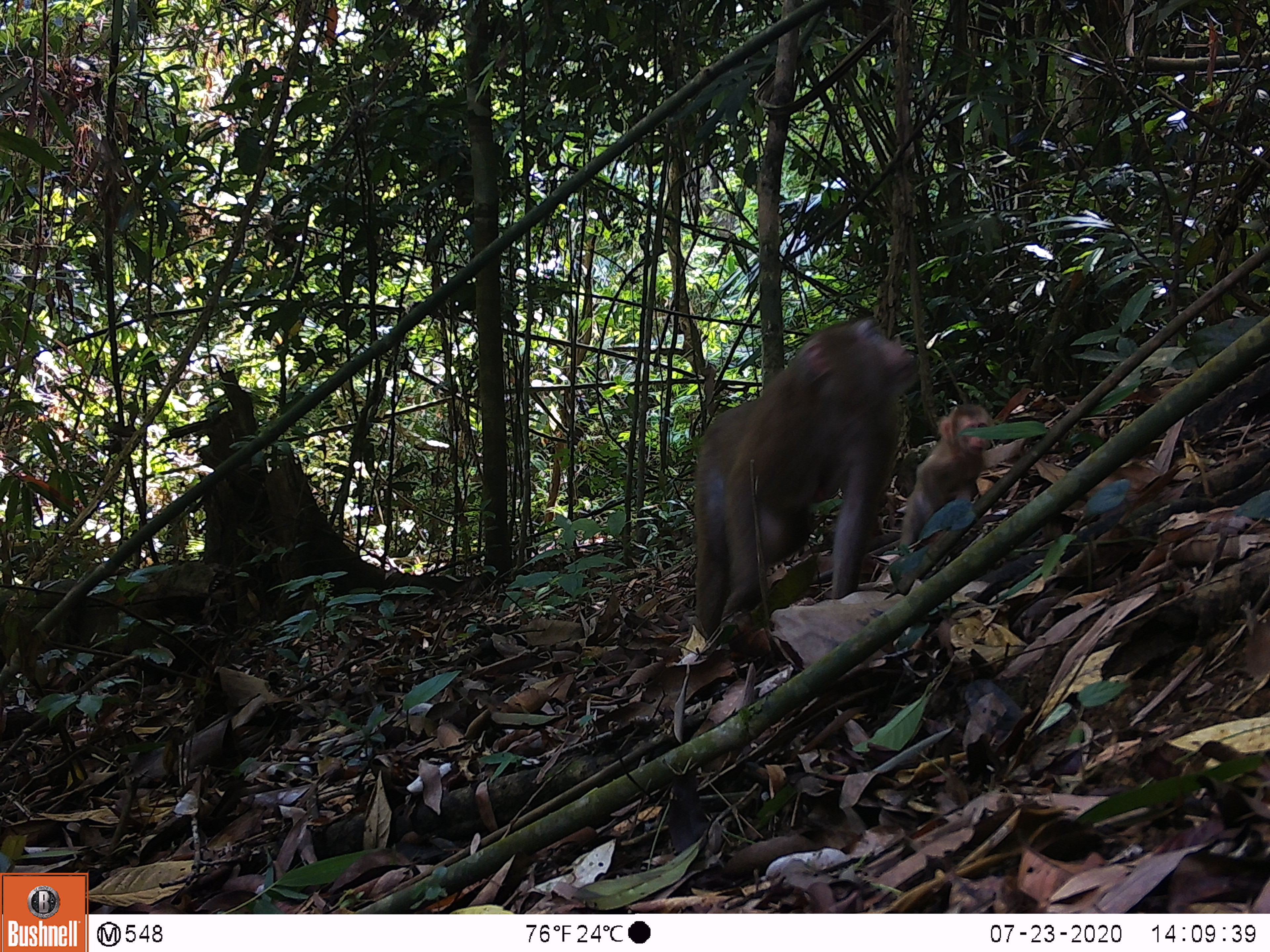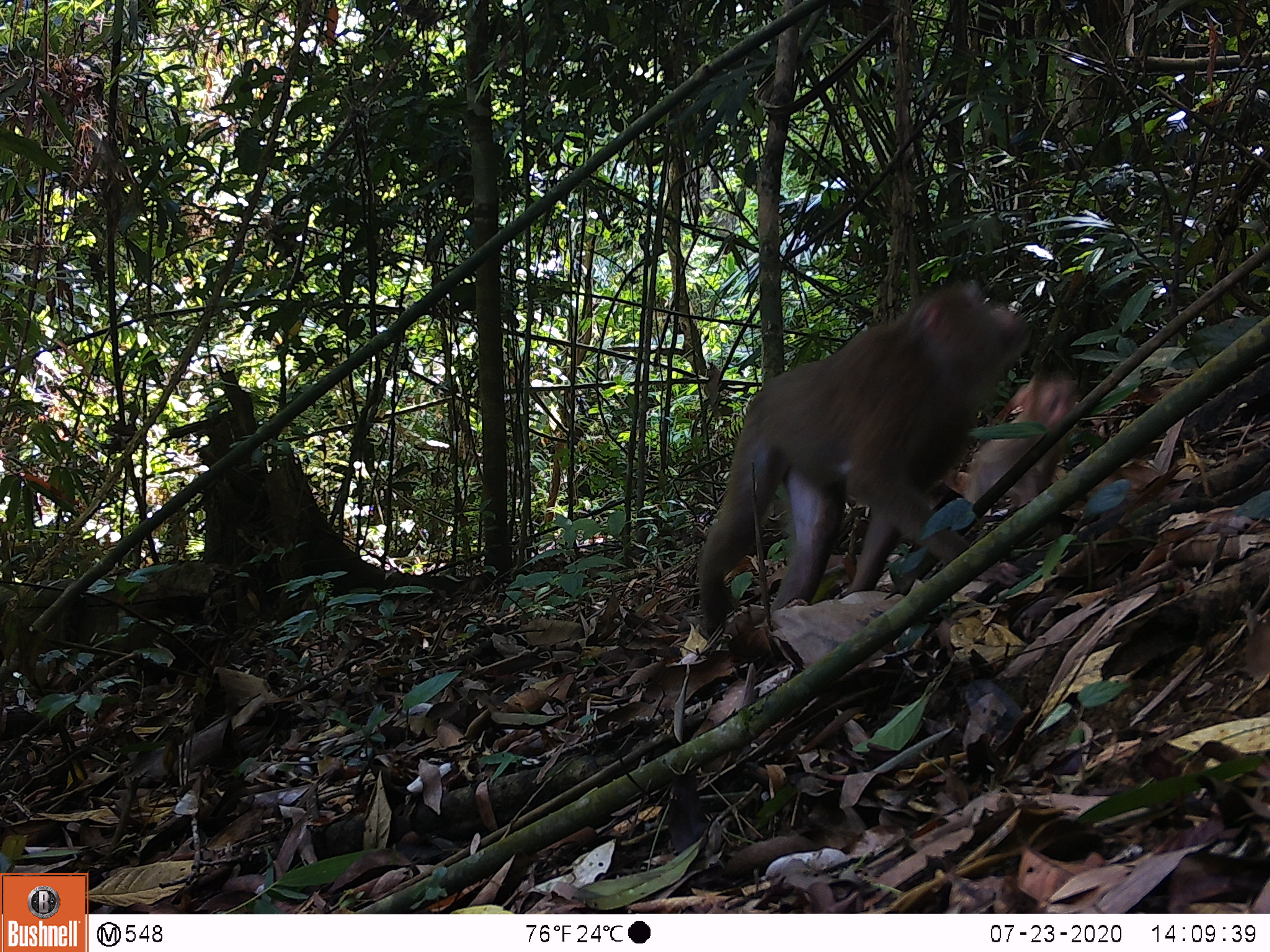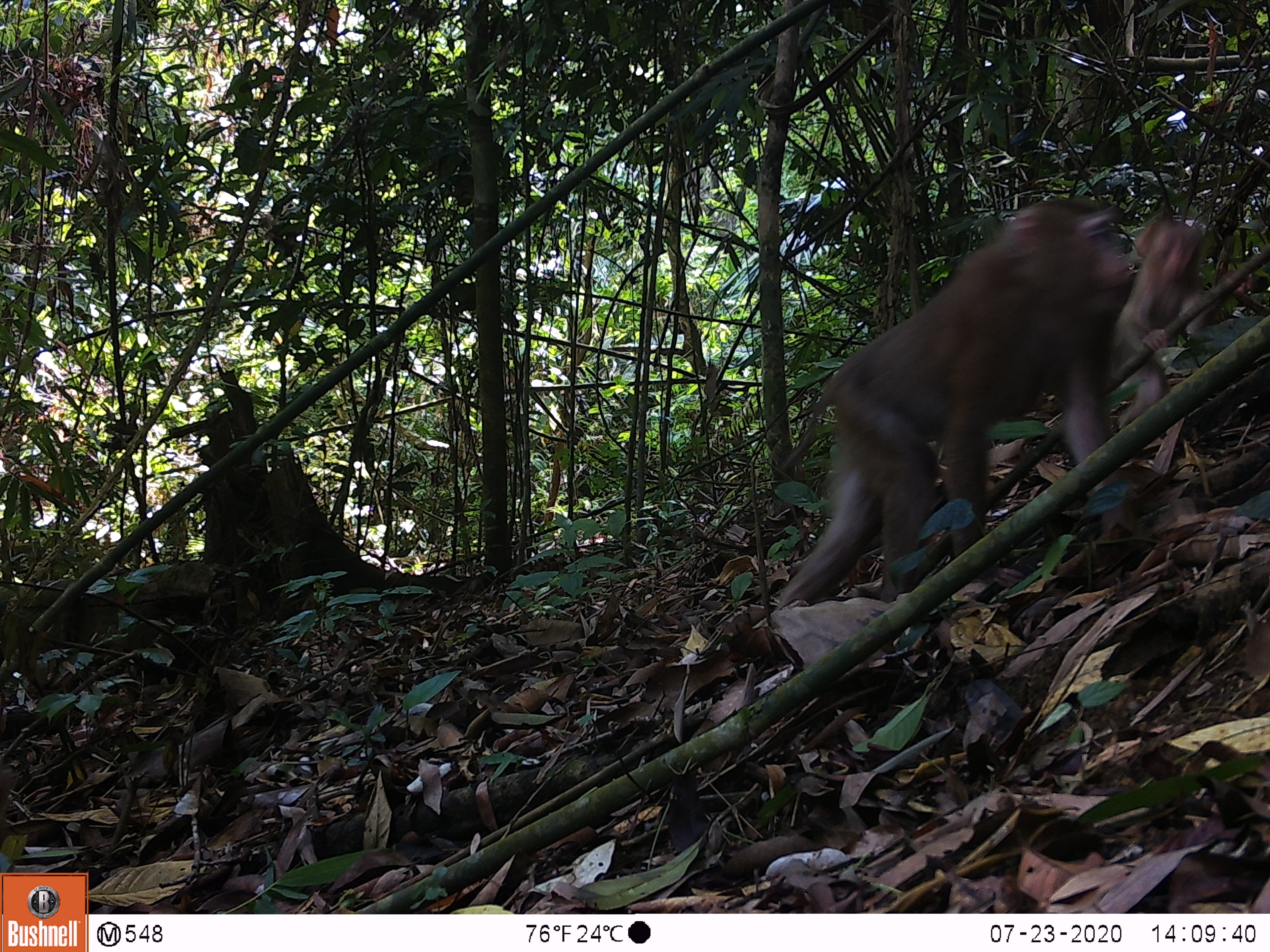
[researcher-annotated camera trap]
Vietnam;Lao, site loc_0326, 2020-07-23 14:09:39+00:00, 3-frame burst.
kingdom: Animalia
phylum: Chordata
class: Mammalia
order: Primates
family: Cercopithecidae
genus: Macaca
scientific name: Macaca nemestrina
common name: pig-tailed macaque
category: pig tailed macaque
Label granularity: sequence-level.